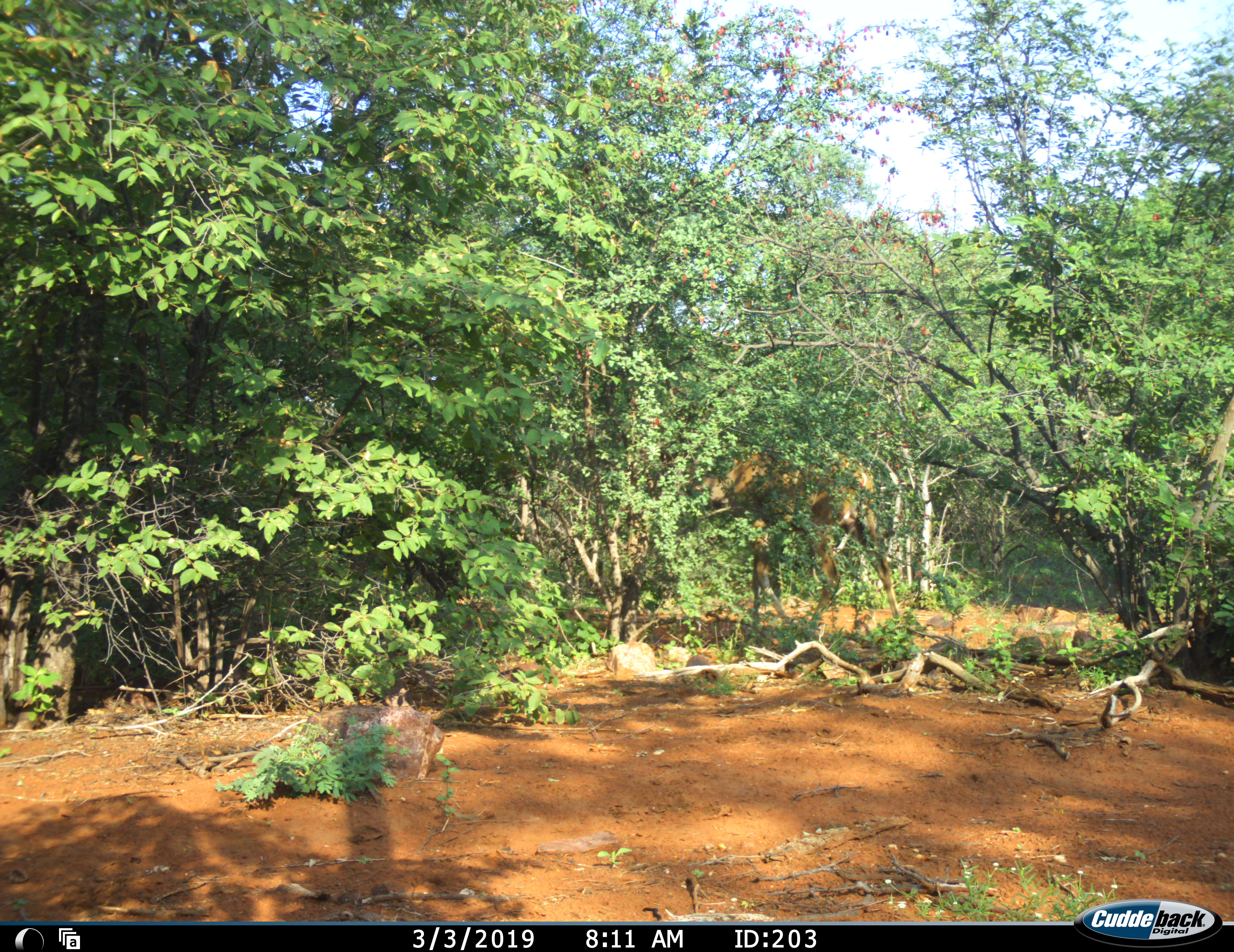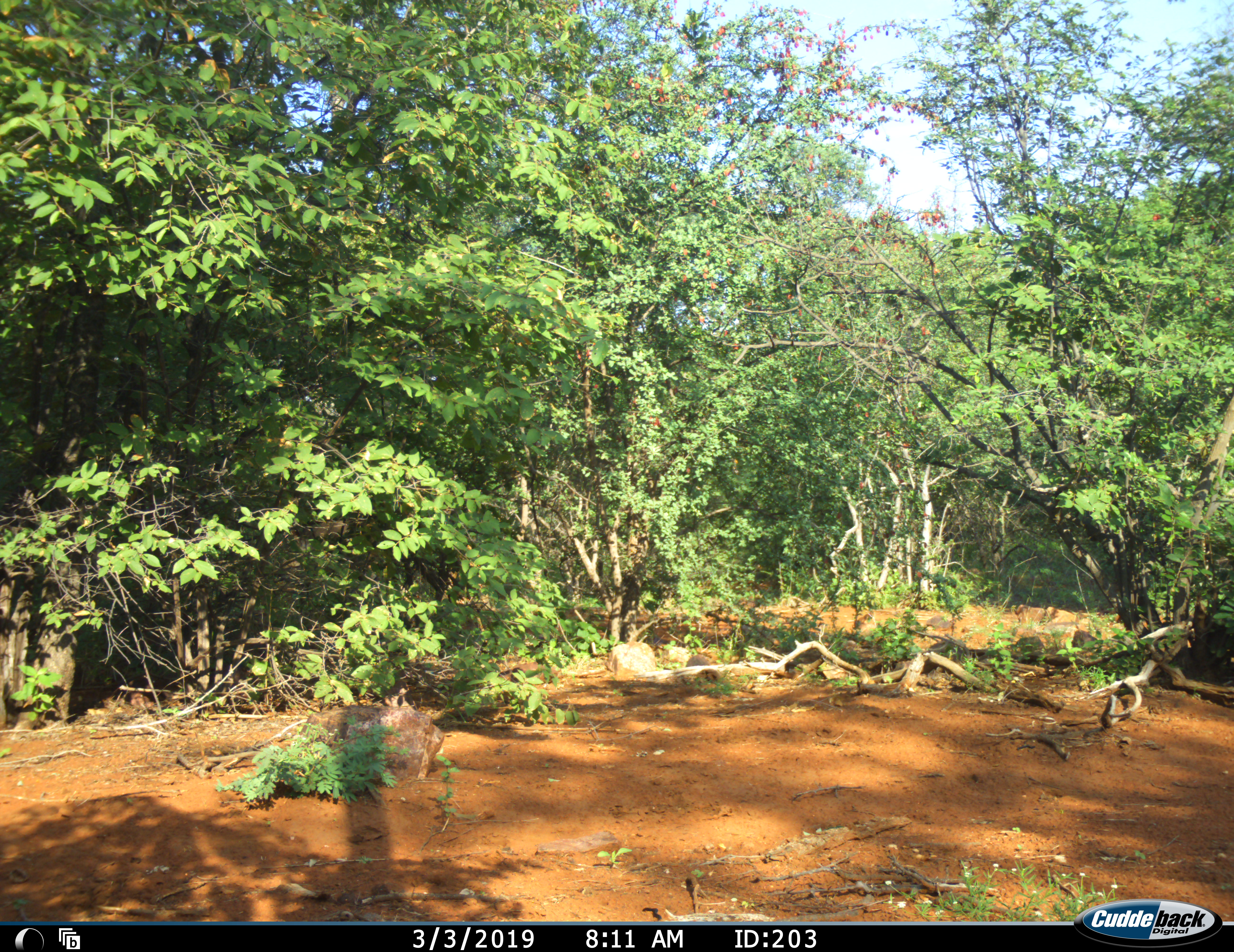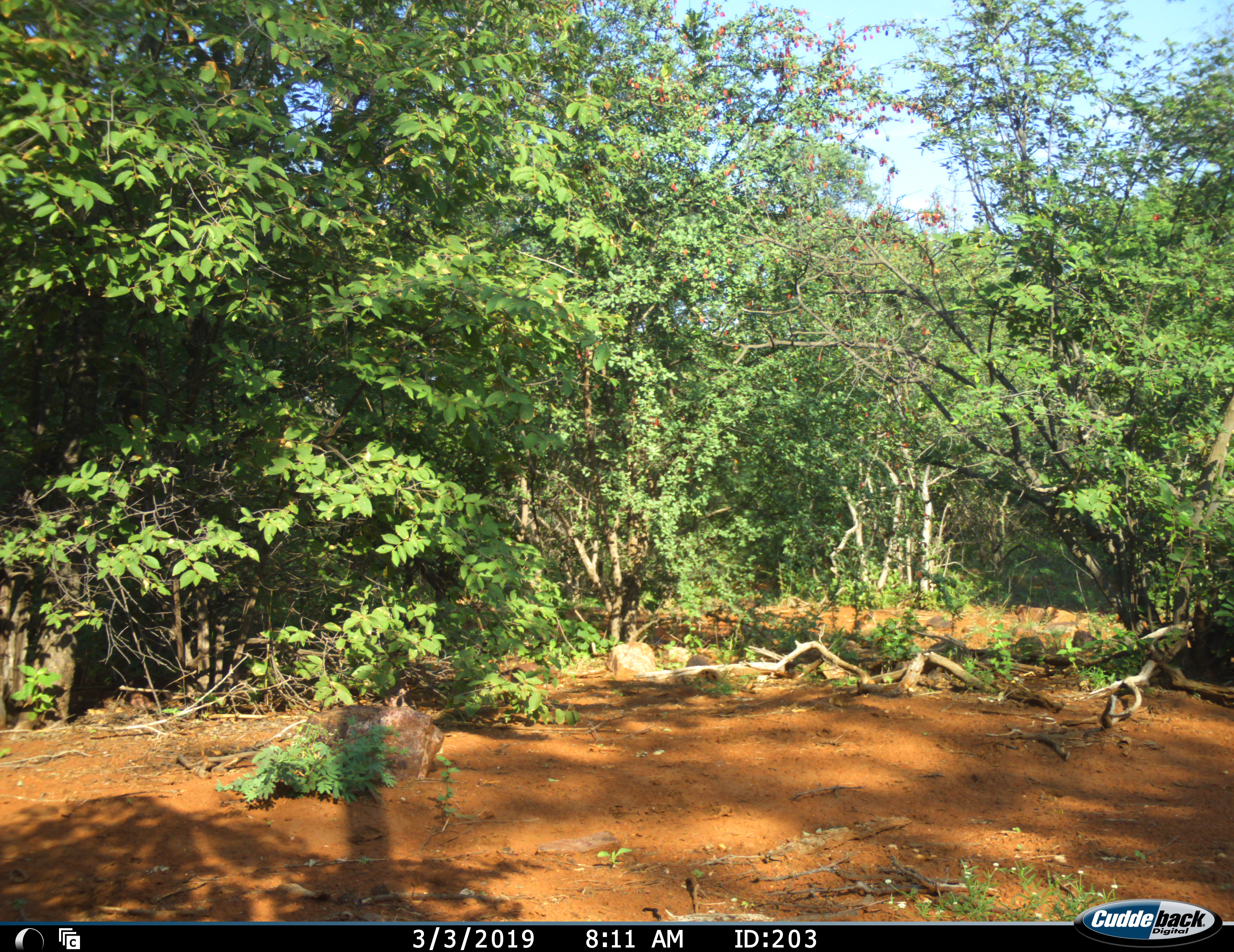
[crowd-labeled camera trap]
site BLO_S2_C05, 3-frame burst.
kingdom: Animalia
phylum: Chordata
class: Mammalia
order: Artiodactyla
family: Bovidae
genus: Aepyceros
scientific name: Aepyceros melampus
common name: impala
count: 1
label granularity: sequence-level